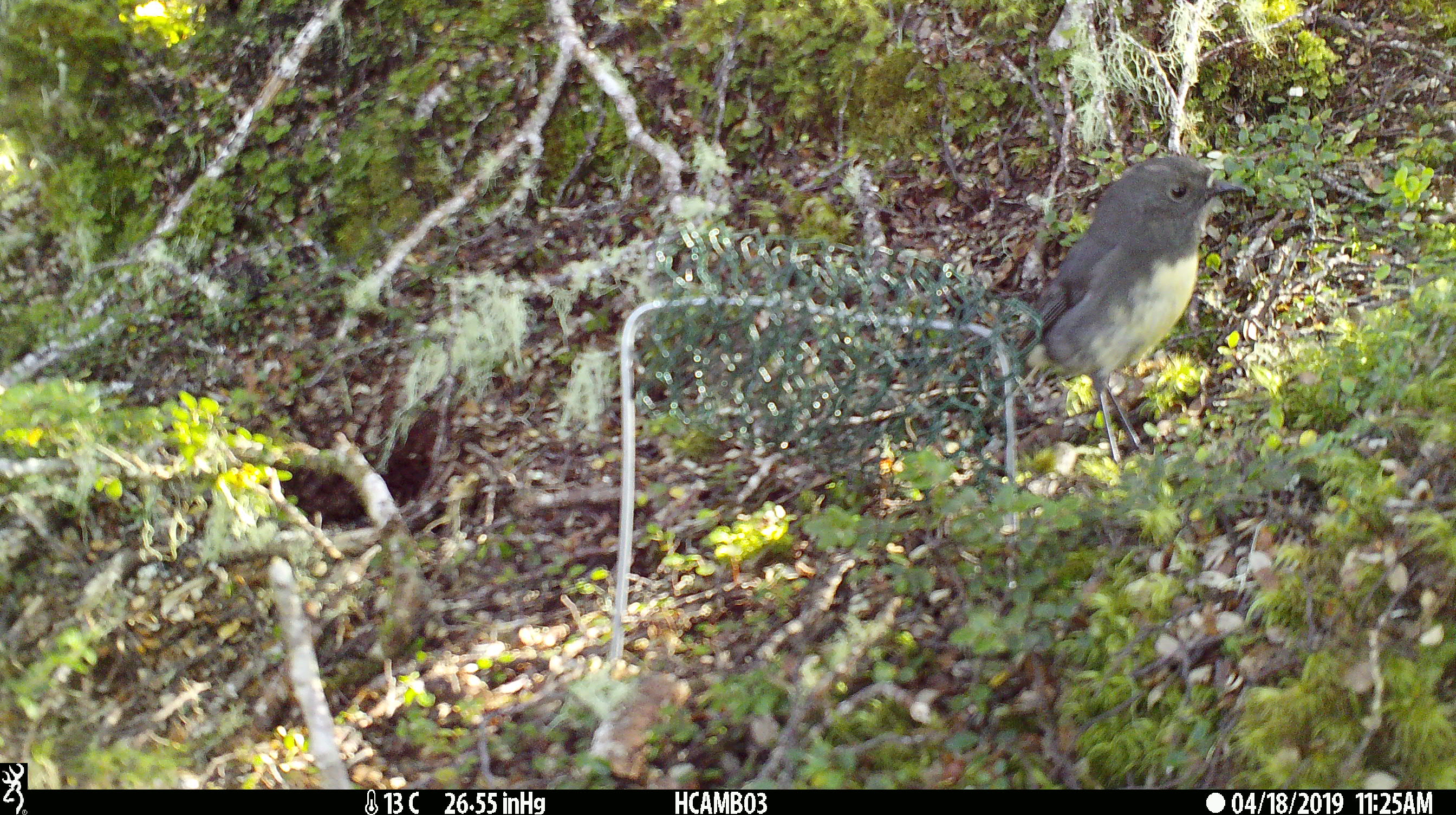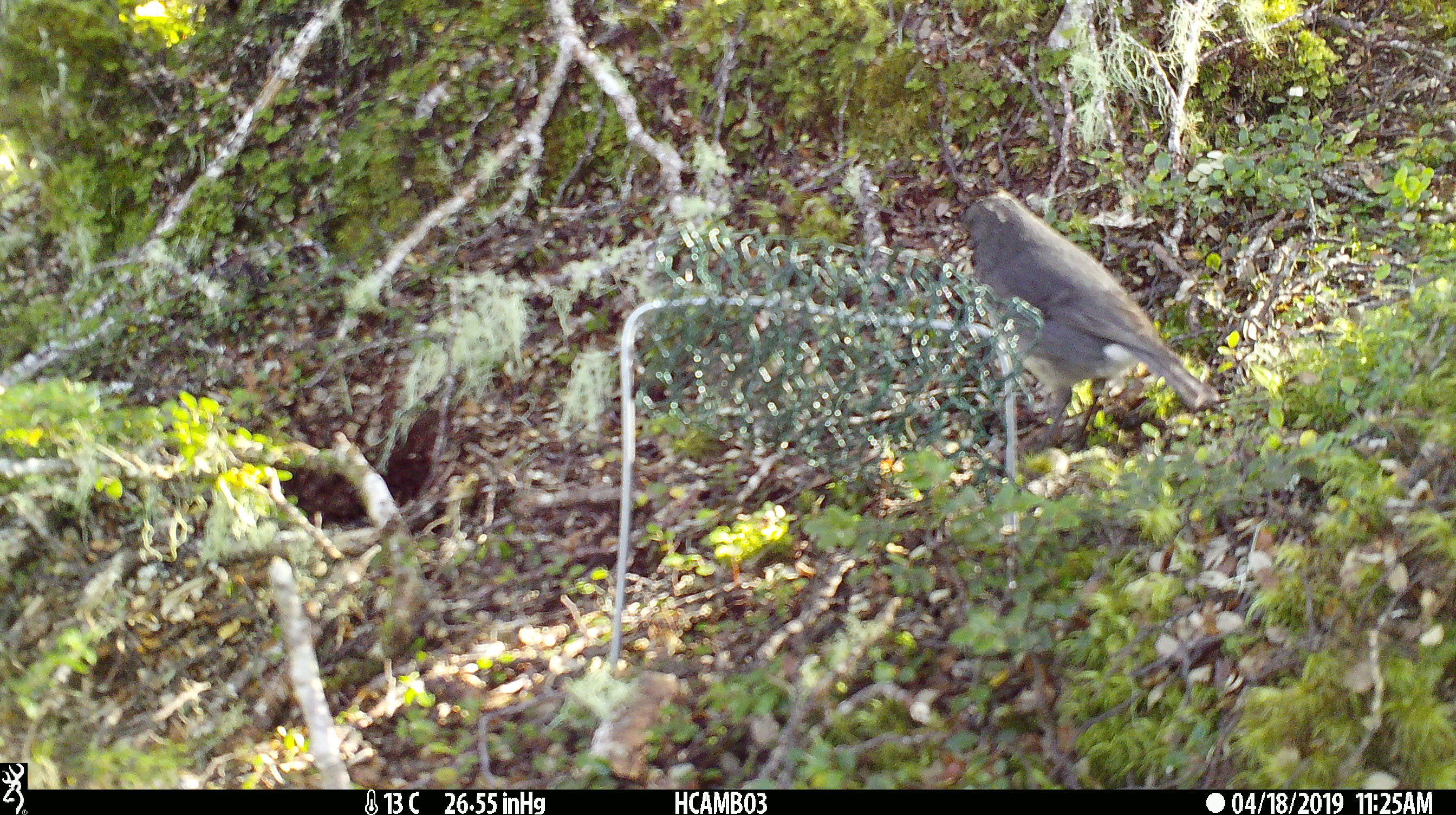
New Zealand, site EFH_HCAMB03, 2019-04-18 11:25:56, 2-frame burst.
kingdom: Animalia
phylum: Chordata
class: Aves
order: Passeriformes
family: Petroicidae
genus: Petroica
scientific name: Petroica australis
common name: new zealand robin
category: robin